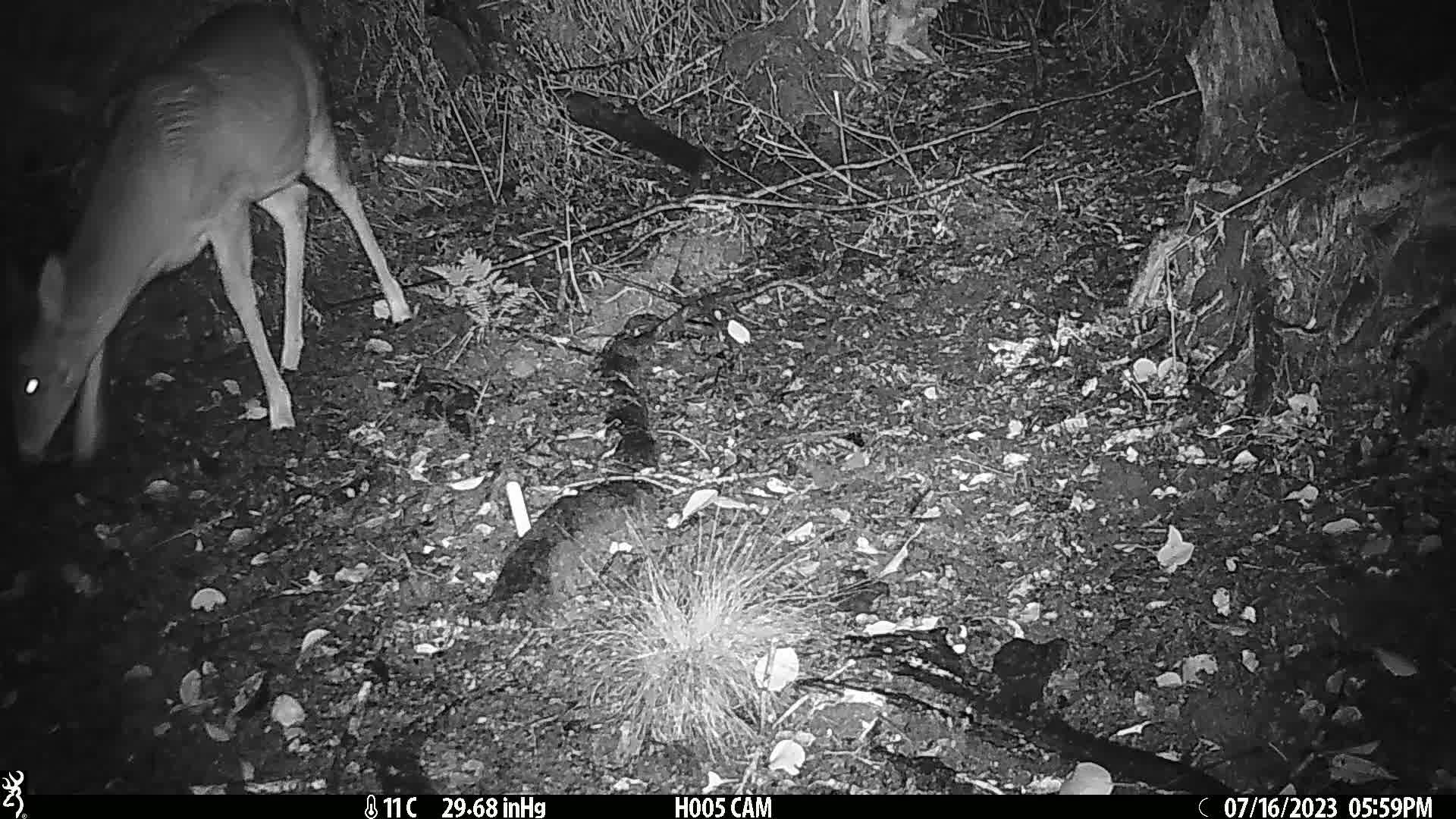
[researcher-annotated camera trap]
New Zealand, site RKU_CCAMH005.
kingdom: Animalia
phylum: Chordata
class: Mammalia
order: Artiodactyla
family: Cervidae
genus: Odocoileus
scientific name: Odocoileus virginianus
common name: white-tailed deer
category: white tailed deer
White tailed deer (white-tailed deer) (Odocoileus virginianus).